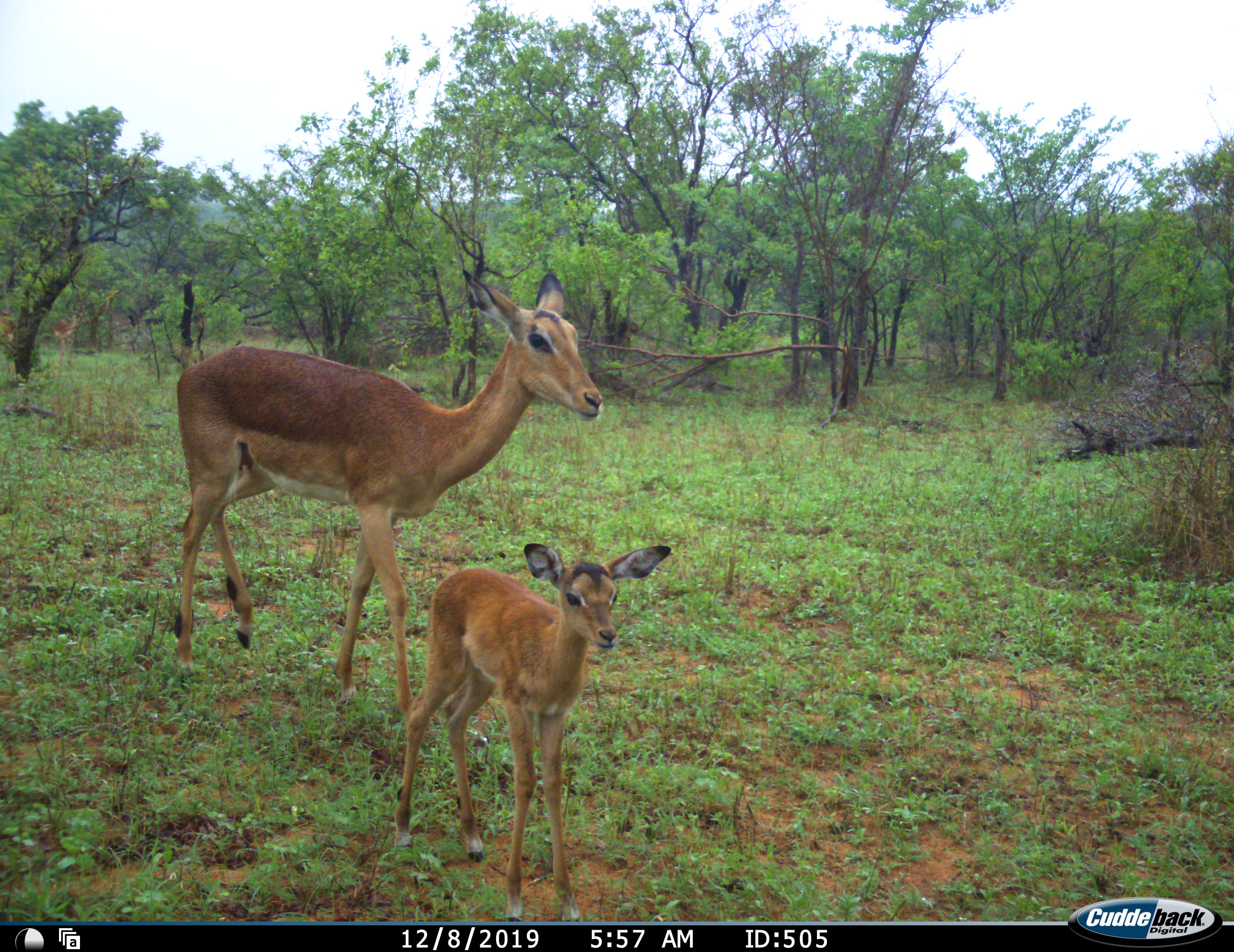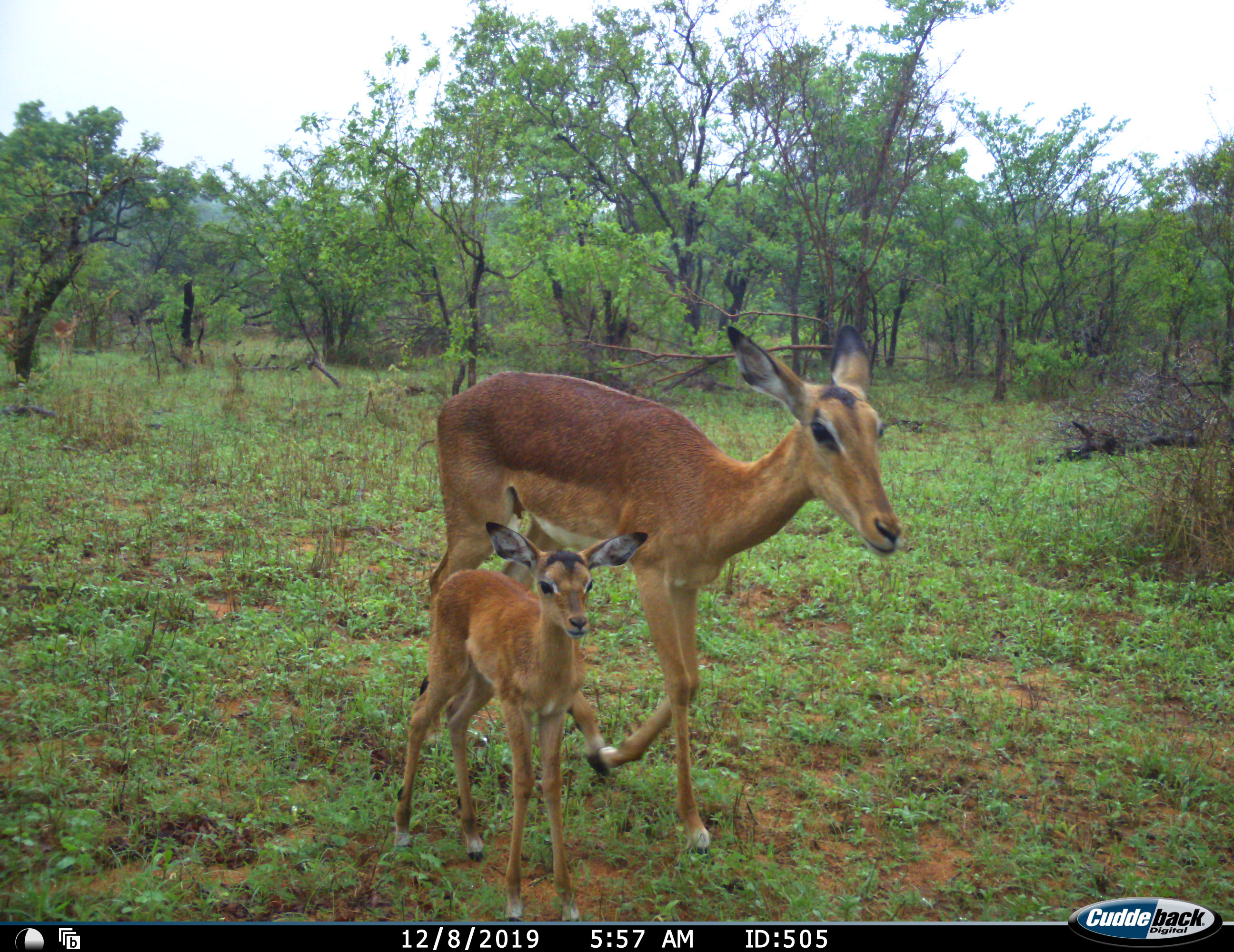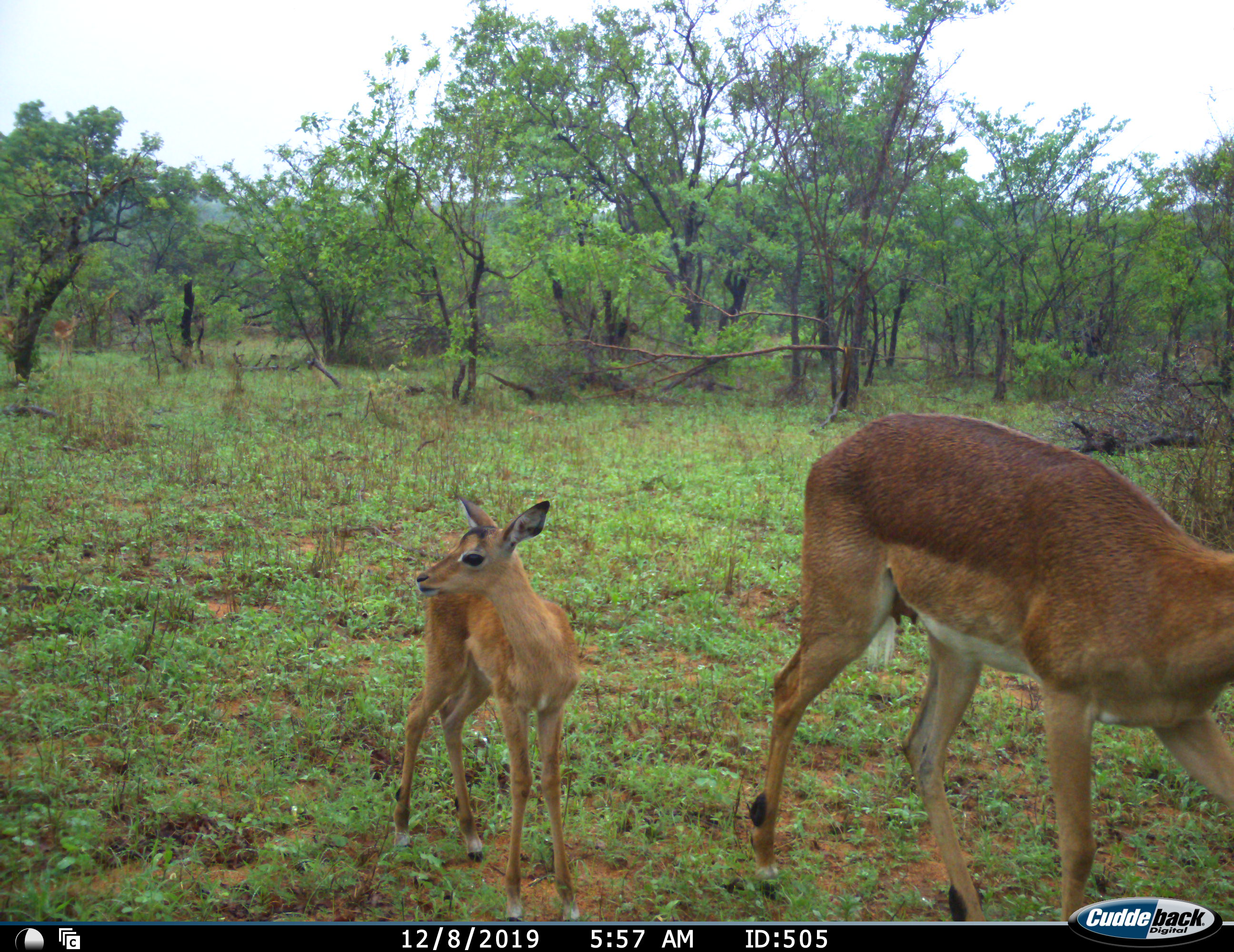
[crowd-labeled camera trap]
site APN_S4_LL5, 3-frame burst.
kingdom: Animalia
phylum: Chordata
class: Mammalia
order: Artiodactyla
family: Bovidae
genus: Aepyceros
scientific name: Aepyceros melampus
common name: impala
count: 2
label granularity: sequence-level